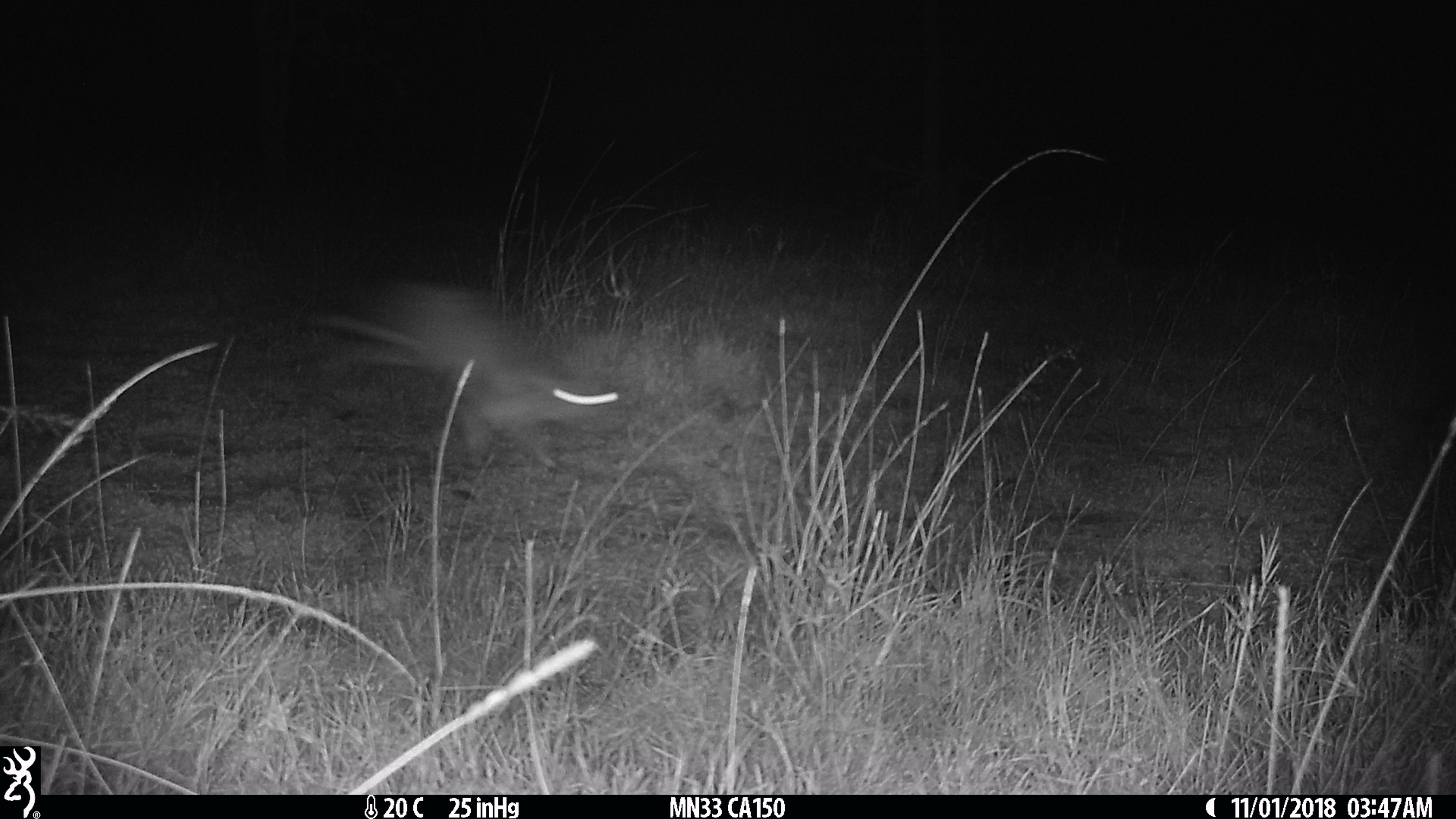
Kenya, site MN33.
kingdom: Animalia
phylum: Chordata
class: Mammalia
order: Lagomorpha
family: Leporidae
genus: Lepus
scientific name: Lepus capensis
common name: cape hare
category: hare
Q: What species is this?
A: Hare (cape hare) (Lepus capensis).